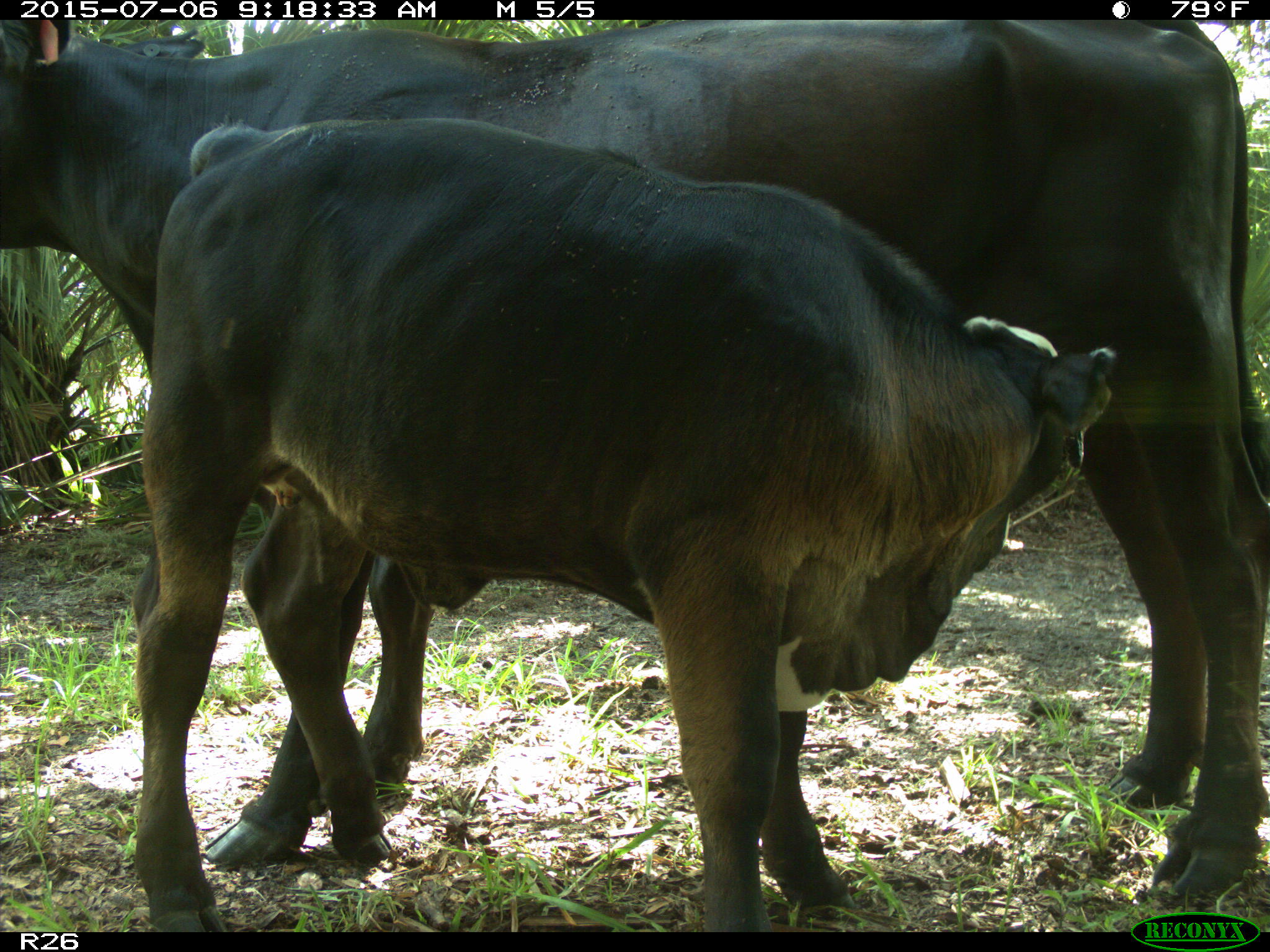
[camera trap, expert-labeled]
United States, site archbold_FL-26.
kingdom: Animalia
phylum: Chordata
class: Mammalia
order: Artiodactyla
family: Bovidae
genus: Bos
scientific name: Bos taurus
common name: domestic cow